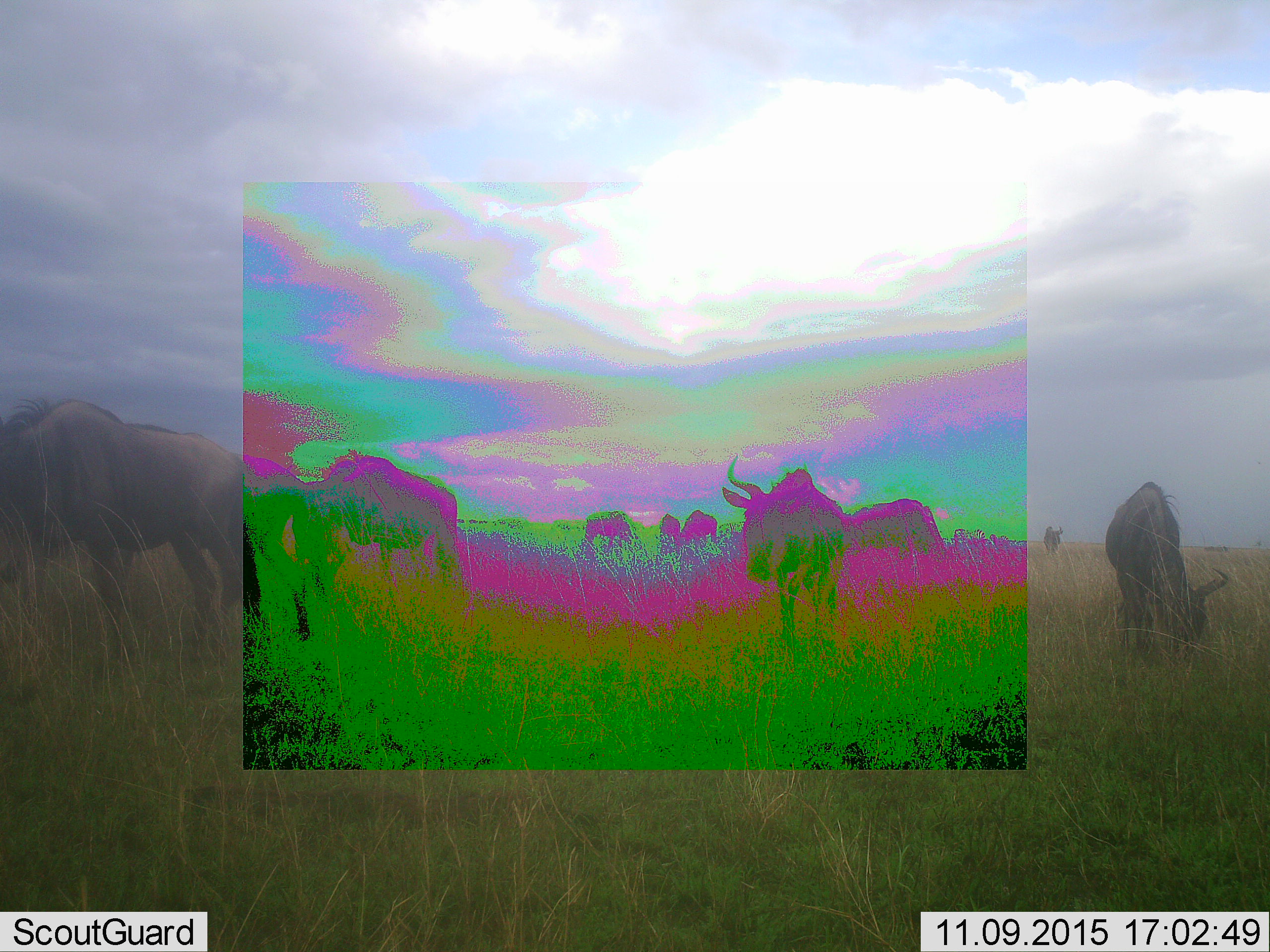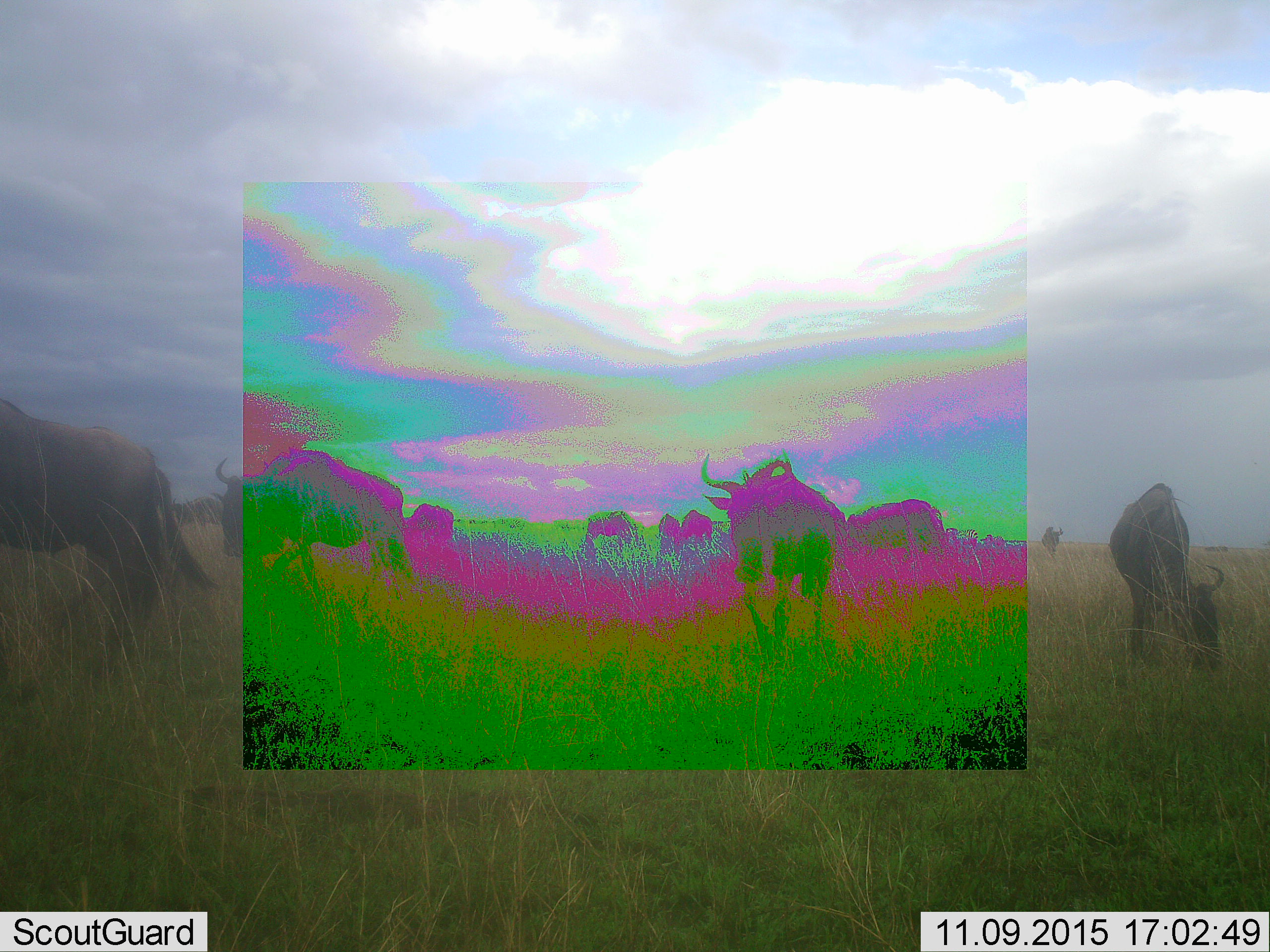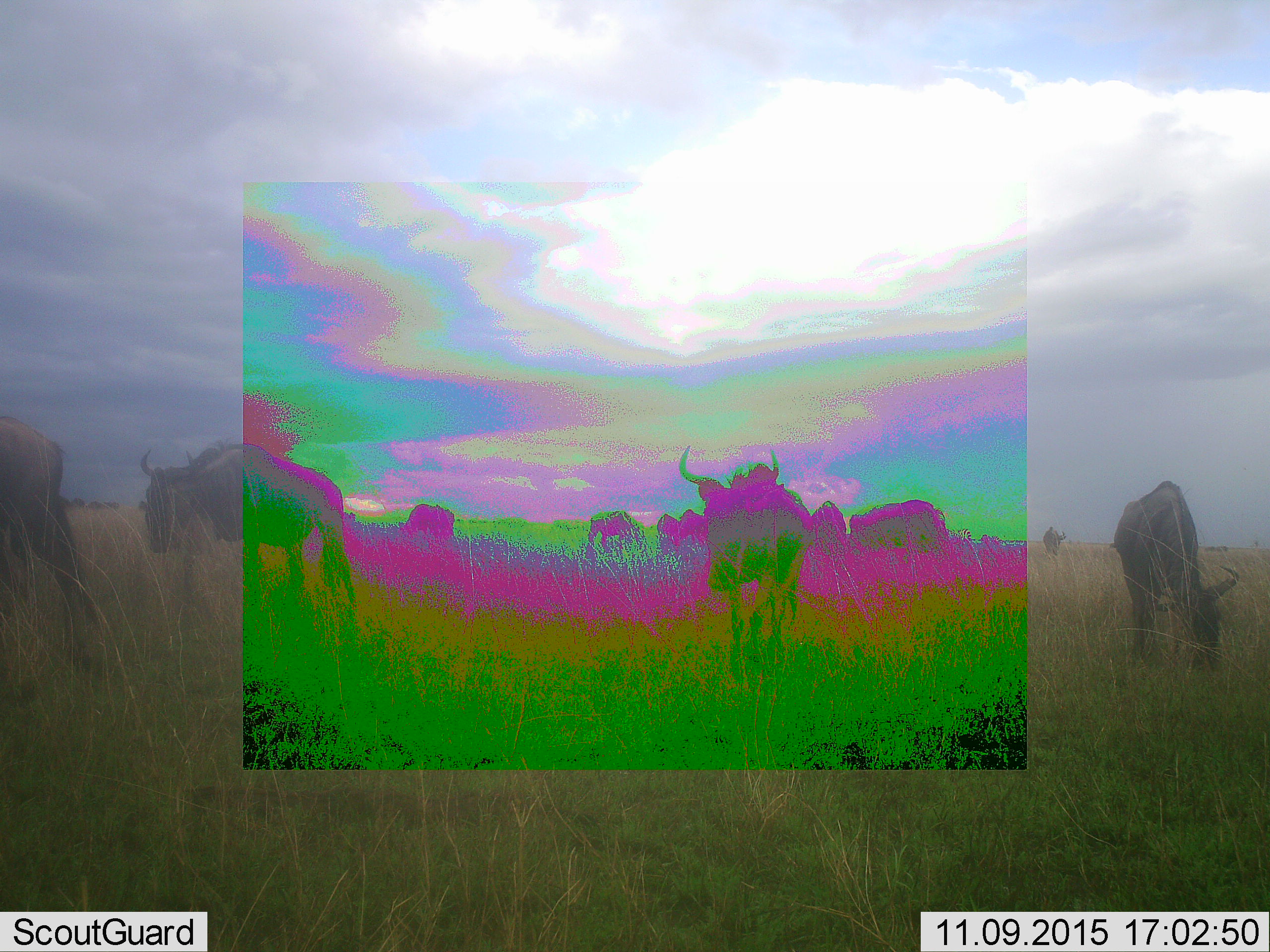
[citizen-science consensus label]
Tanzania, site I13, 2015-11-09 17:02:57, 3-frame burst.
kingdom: Animalia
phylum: Chordata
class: Mammalia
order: Artiodactyla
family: Bovidae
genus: Connochaetes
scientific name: Connochaetes taurinus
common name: blue wildebeest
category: wildebeest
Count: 11-50.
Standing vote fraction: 50%.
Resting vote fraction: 0%.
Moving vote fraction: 60%.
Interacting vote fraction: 0%.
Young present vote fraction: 0%.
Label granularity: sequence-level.